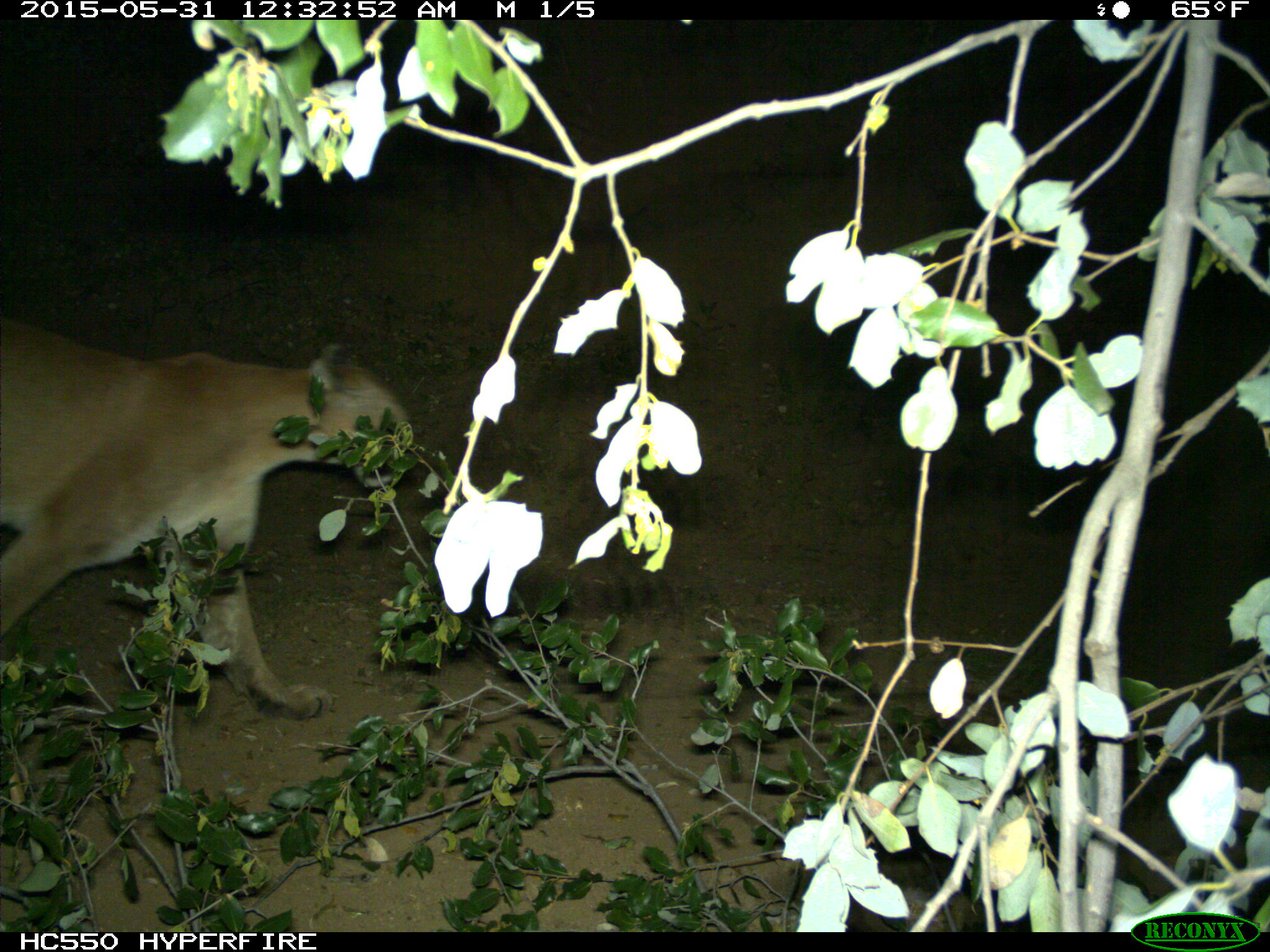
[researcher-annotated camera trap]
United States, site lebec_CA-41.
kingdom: Animalia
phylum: Chordata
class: Mammalia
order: Carnivora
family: Felidae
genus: Puma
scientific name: Puma concolor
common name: mountain lion